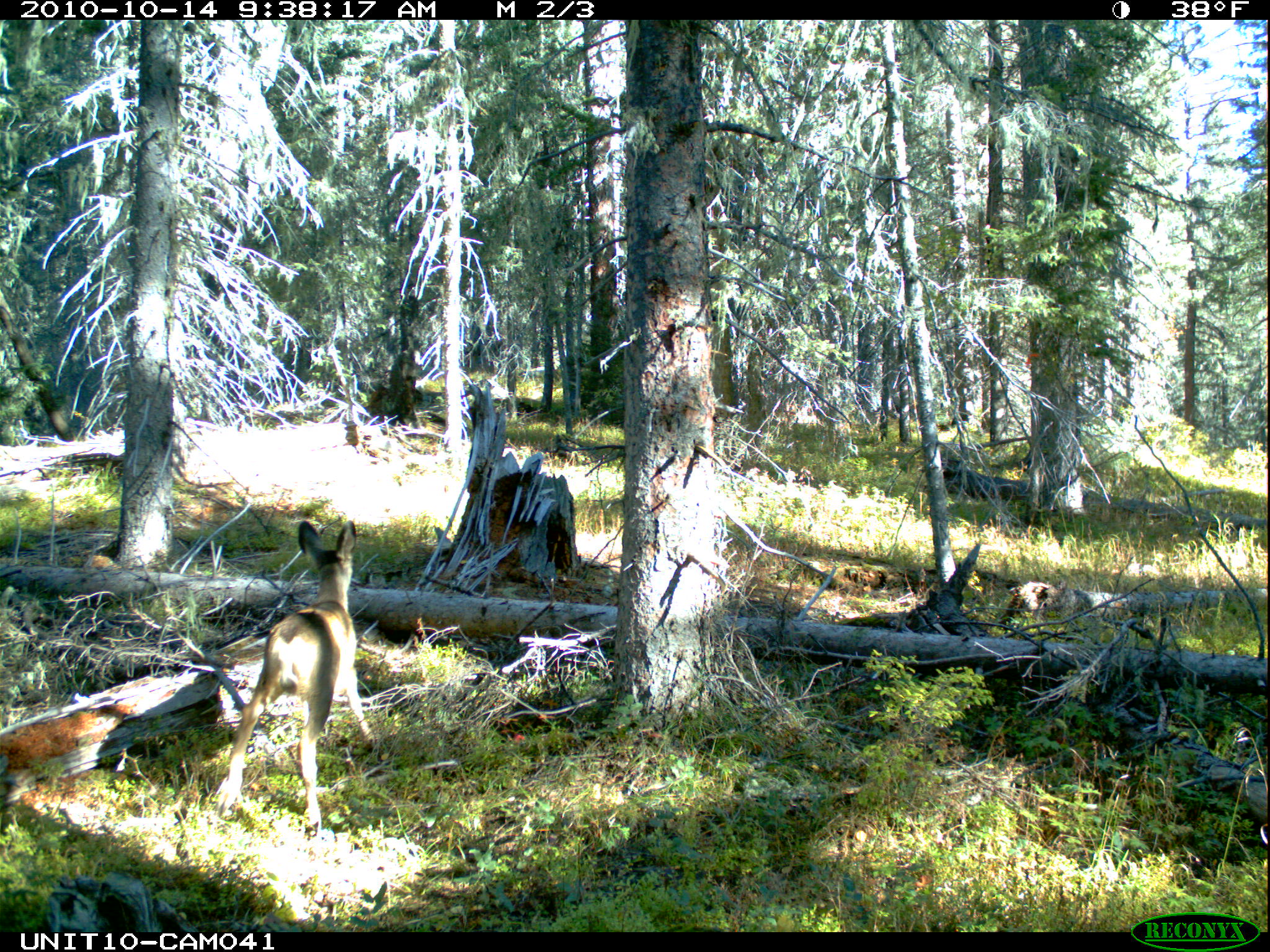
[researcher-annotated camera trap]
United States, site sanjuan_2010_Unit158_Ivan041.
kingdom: Animalia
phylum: Chordata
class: Mammalia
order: Artiodactyla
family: Cervidae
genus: Odocoileus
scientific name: Odocoileus hemionus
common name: mule deer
Odocoileus hemionus (mule deer).